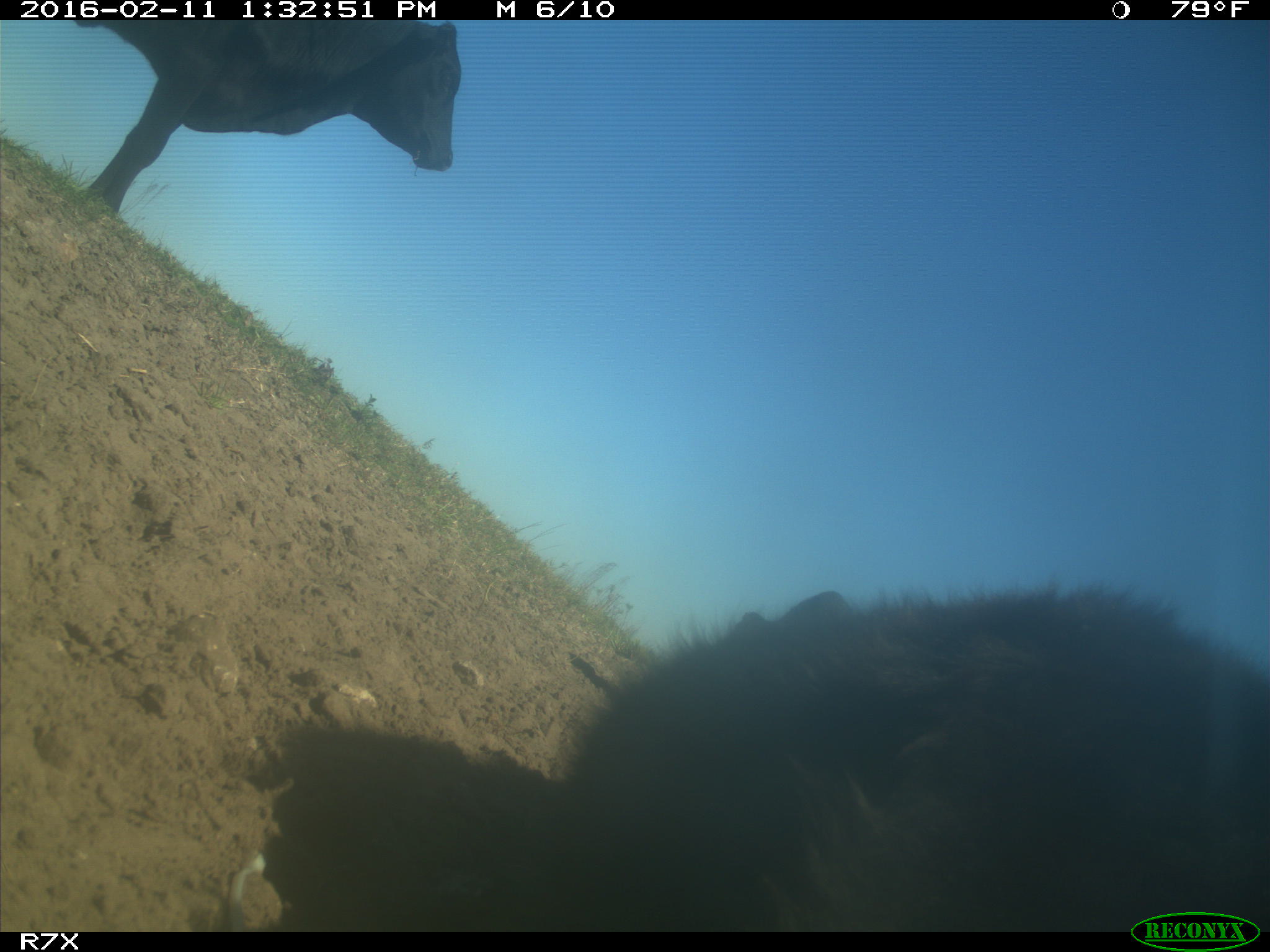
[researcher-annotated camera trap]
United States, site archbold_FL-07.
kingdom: Animalia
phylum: Chordata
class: Mammalia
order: Artiodactyla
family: Bovidae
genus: Bos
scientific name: Bos taurus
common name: domestic cow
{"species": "Bos taurus (domestic cow)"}